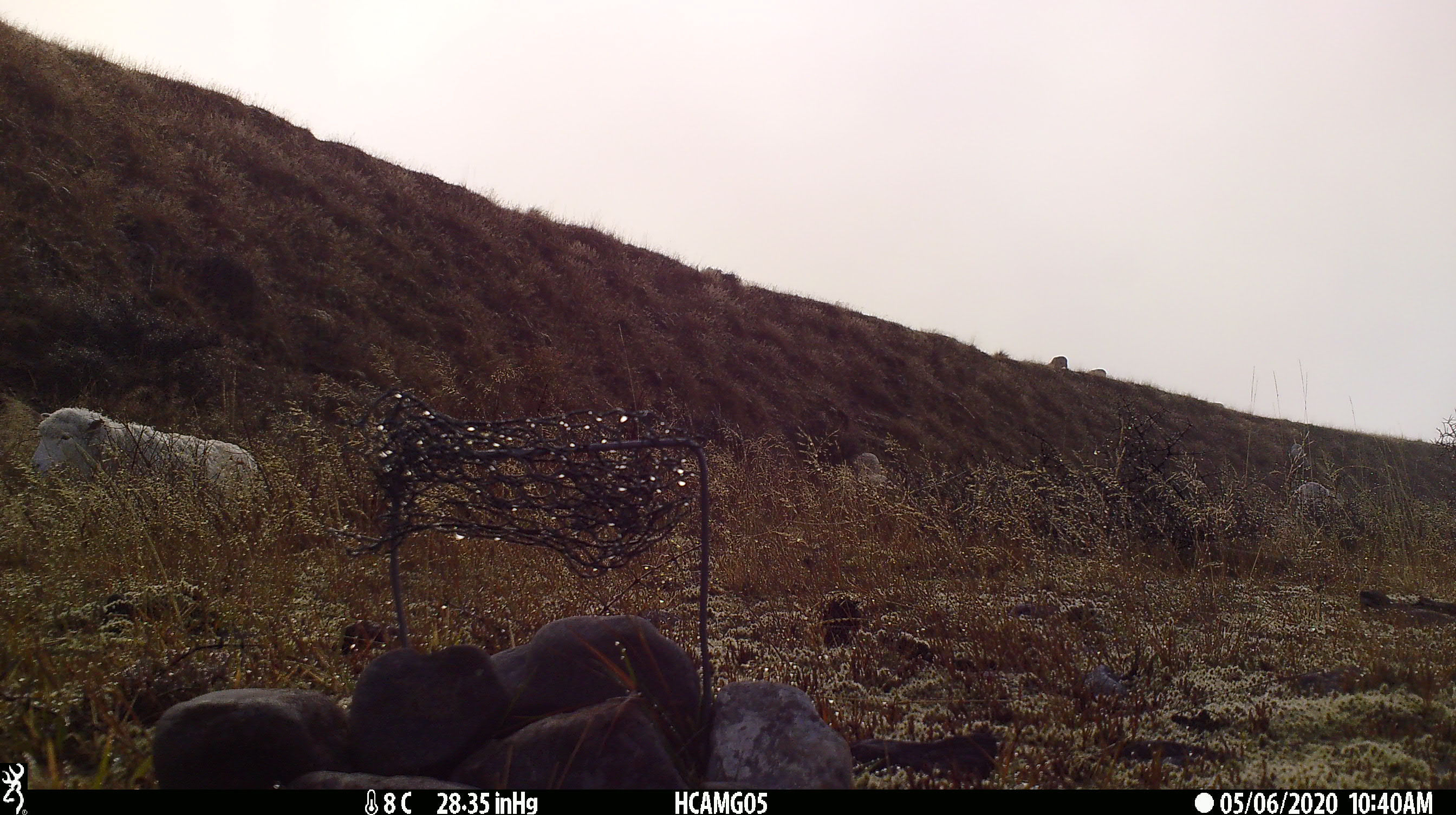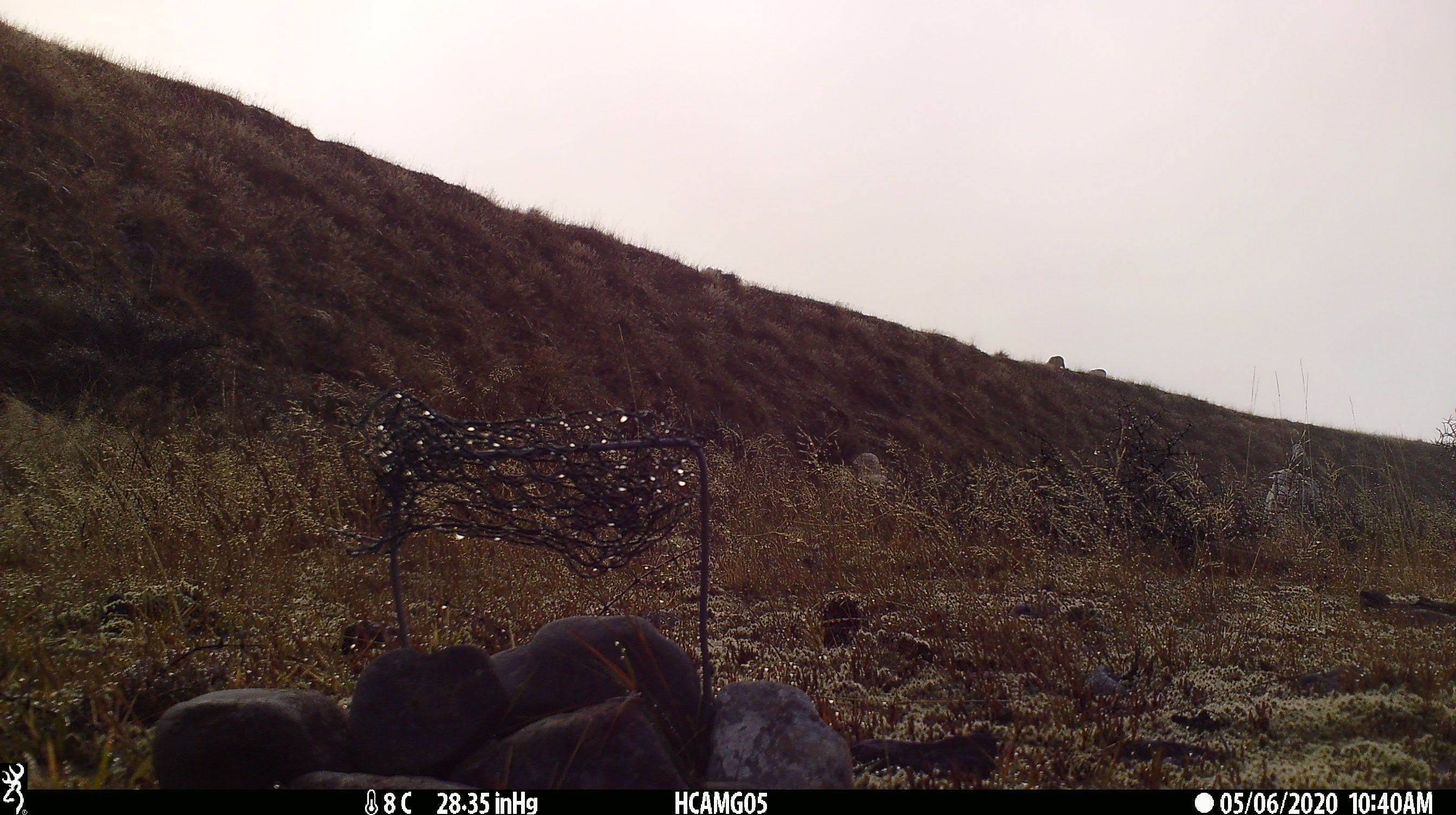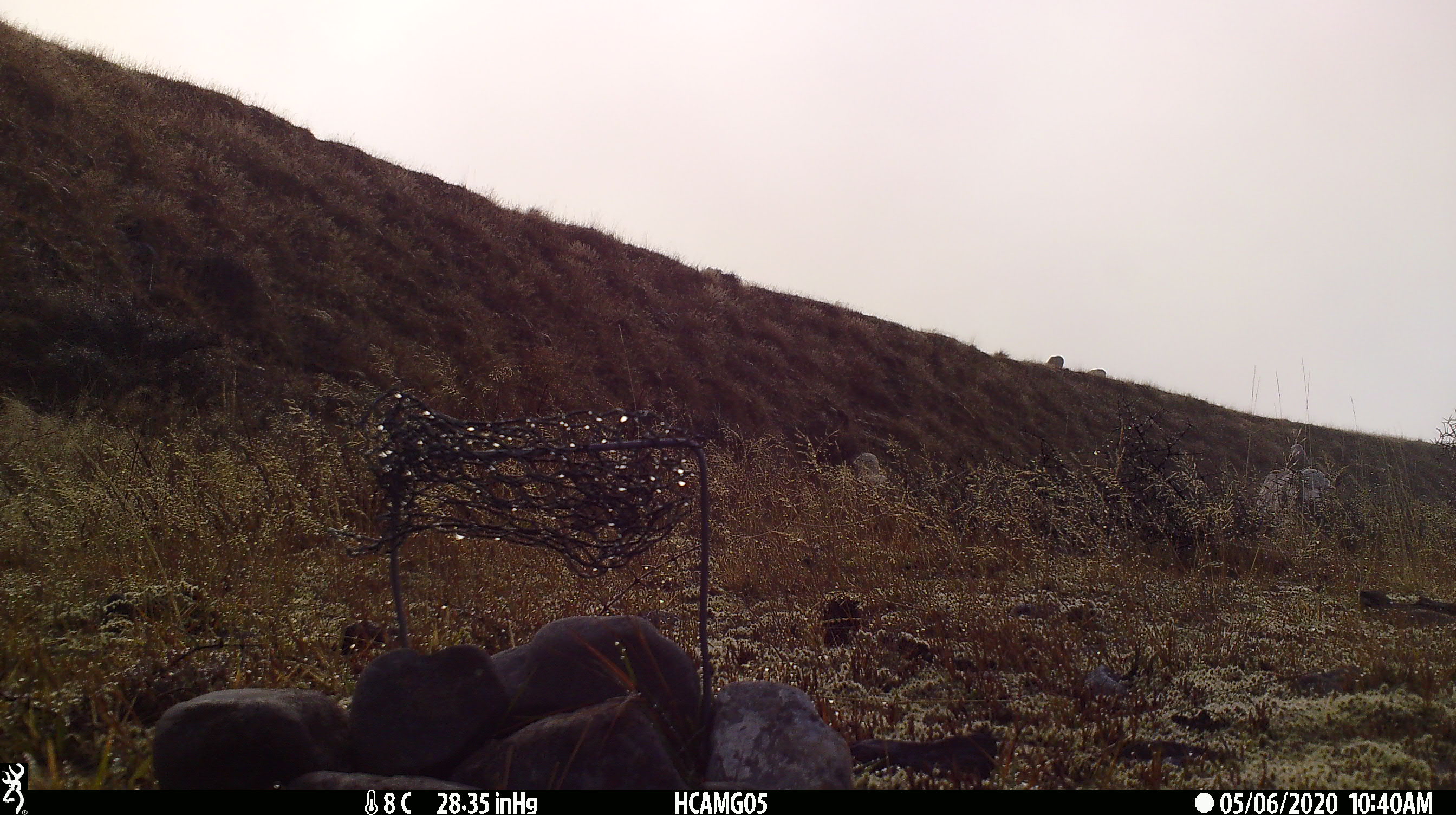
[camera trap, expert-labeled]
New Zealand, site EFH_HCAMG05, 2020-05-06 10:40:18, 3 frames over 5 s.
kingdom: Animalia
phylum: Chordata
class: Mammalia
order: Artiodactyla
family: Bovidae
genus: Ovis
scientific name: Ovis aries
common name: domestic sheep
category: sheep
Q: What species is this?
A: Sheep (domestic sheep) (Ovis aries).